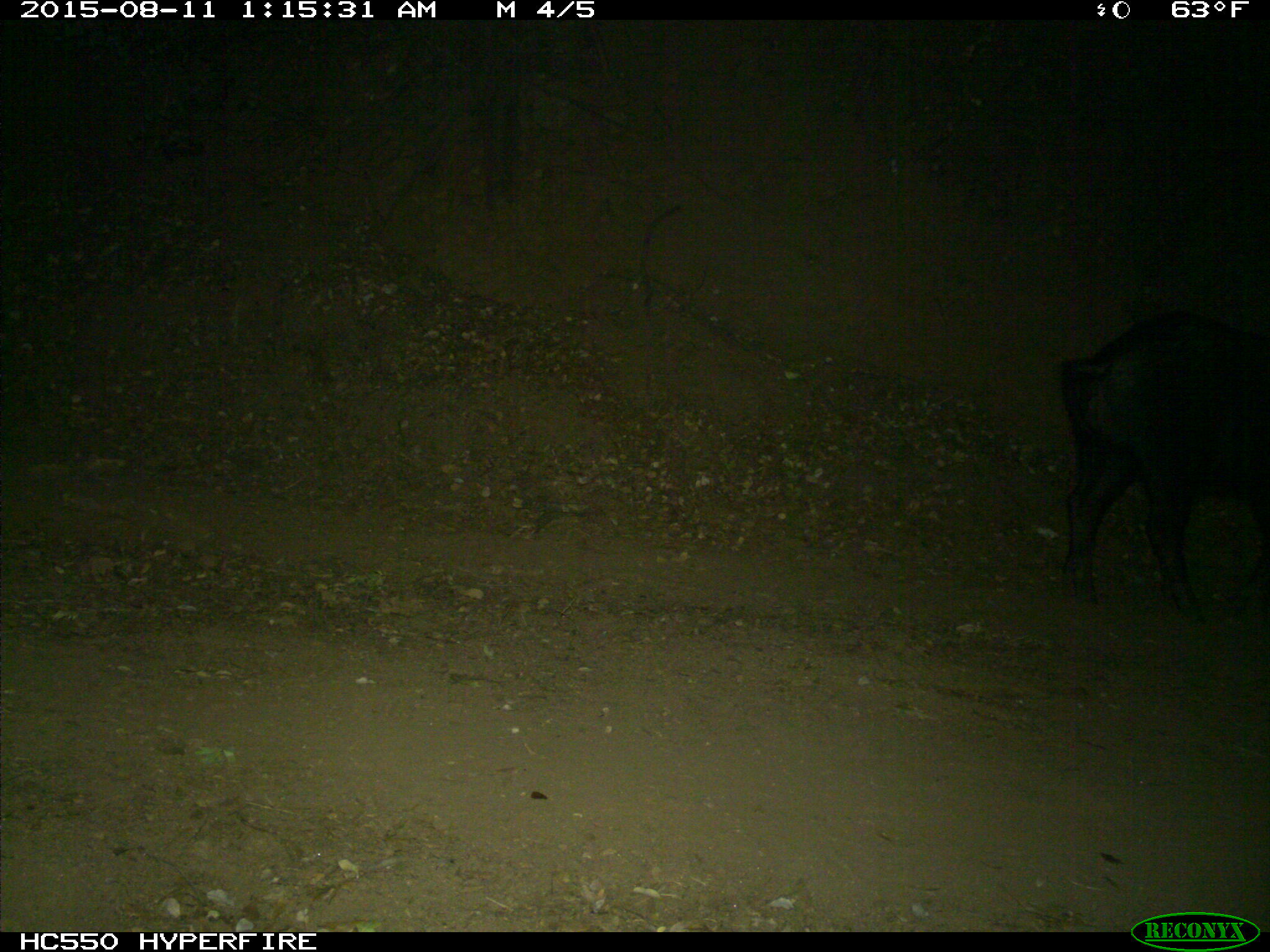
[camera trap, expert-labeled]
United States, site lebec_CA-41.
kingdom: Animalia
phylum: Chordata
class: Mammalia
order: Artiodactyla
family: Suidae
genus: Sus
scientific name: Sus scrofa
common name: wild boar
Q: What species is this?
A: Sus scrofa (wild boar).